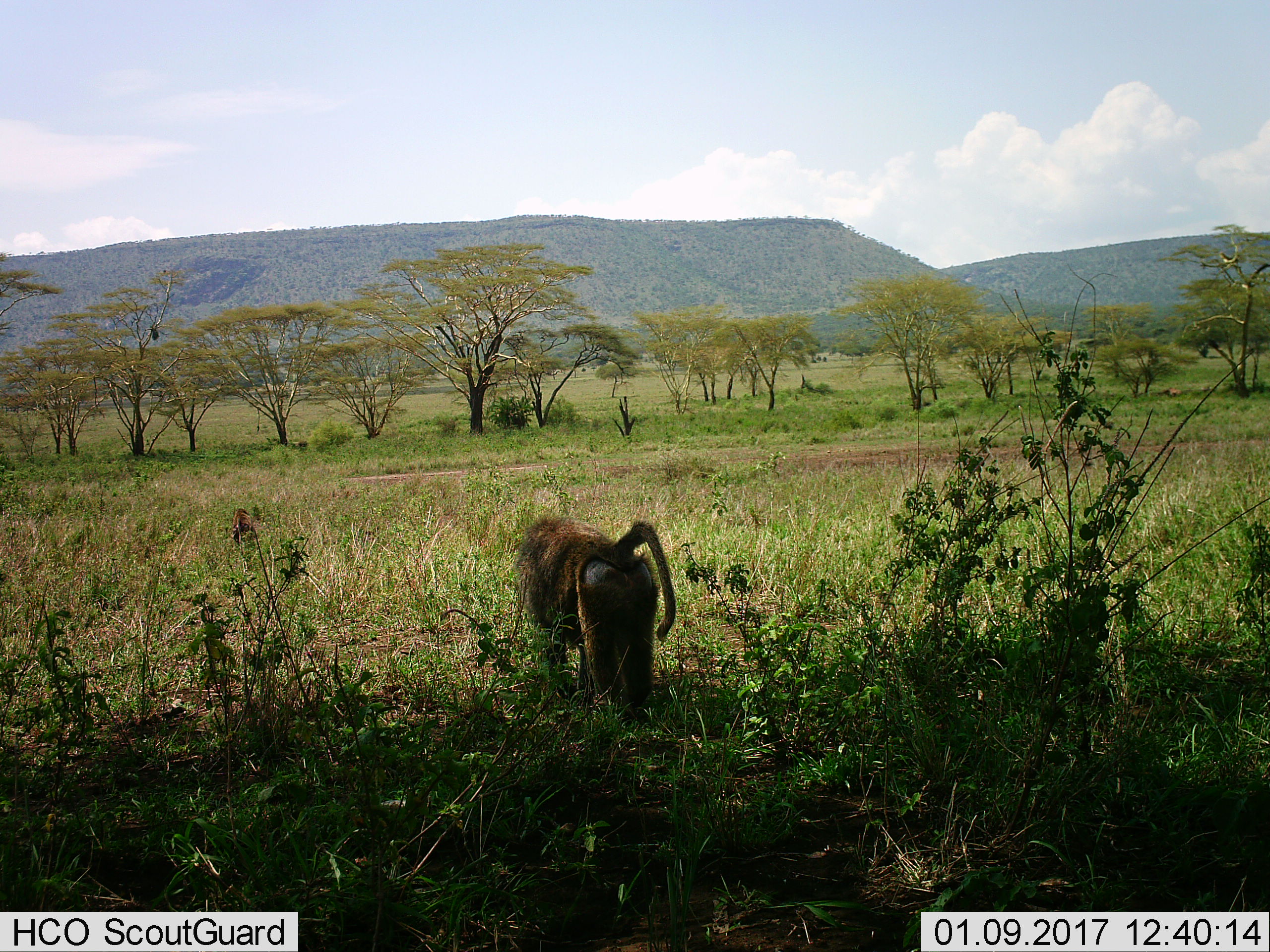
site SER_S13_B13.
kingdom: Animalia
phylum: Chordata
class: Mammalia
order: Primates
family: Cercopithecidae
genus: Papio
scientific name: Papio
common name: baboon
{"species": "baboon (Papio)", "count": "1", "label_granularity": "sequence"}